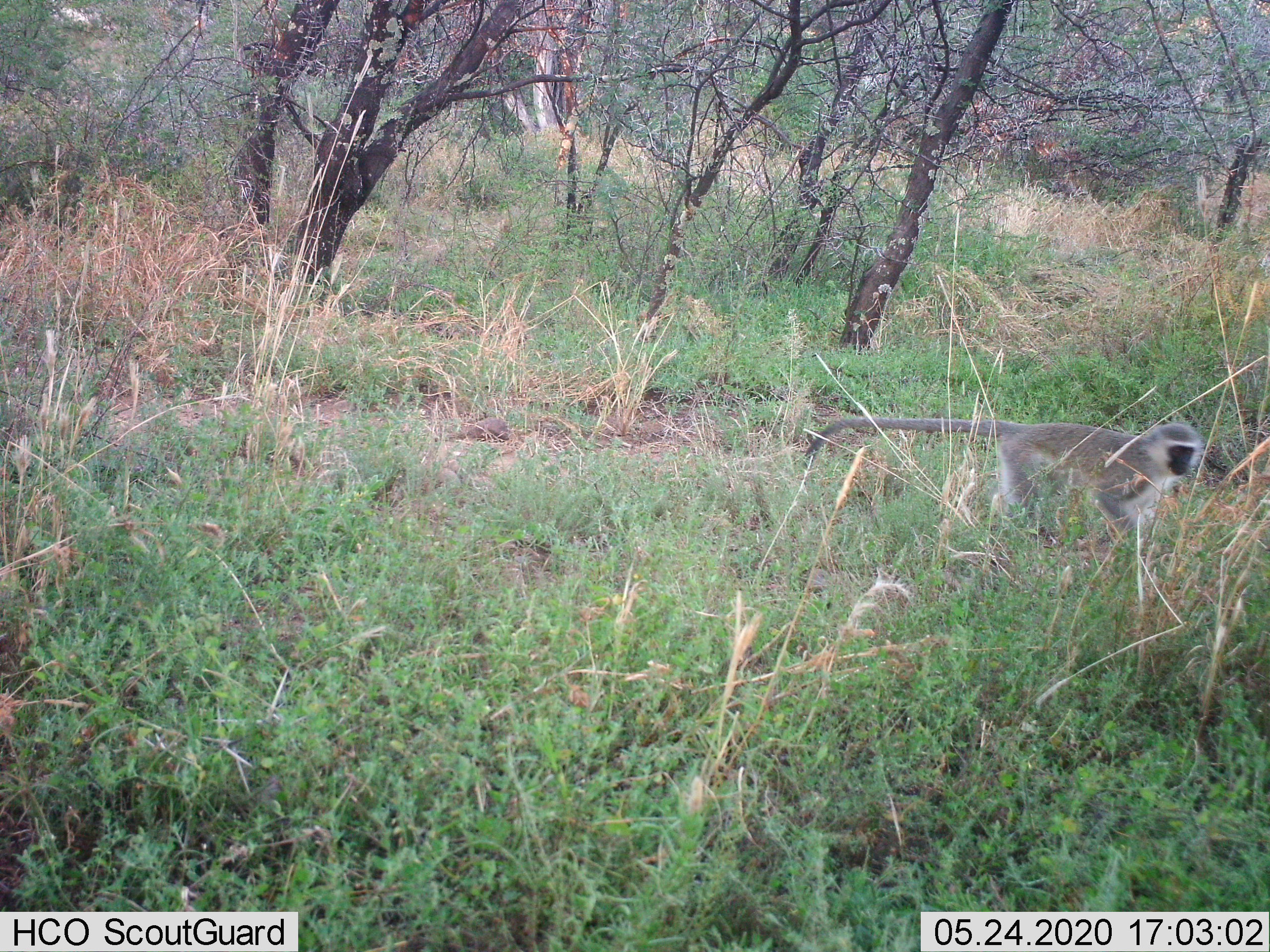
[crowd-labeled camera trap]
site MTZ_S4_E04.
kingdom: Animalia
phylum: Chordata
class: Mammalia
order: Primates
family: Cercopithecidae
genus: Chlorocebus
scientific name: Chlorocebus pygerythrus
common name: vervet monkey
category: monkeyvervet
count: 1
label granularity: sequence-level